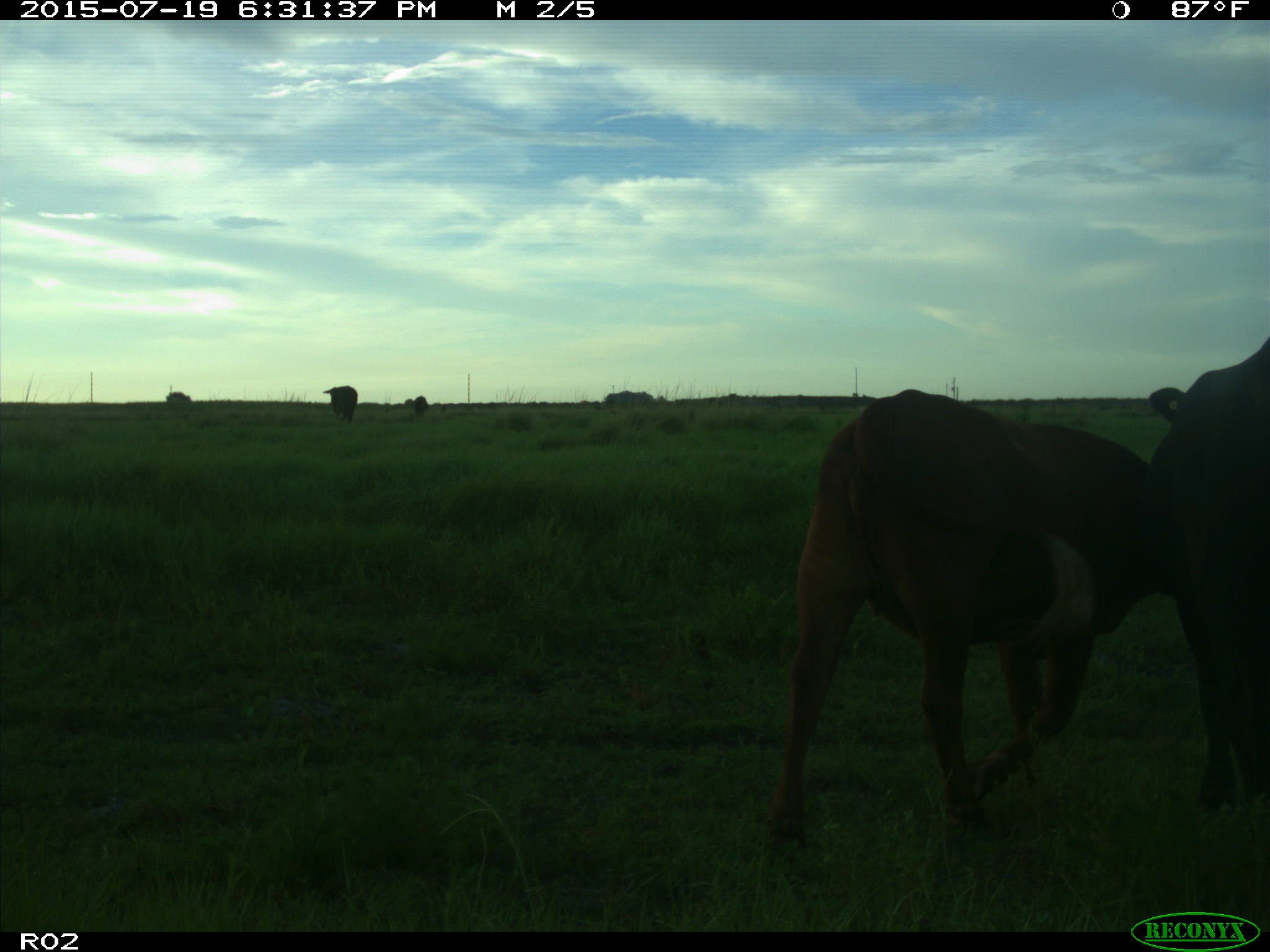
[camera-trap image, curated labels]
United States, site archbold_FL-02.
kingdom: Animalia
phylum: Chordata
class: Mammalia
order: Artiodactyla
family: Bovidae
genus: Bos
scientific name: Bos taurus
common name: domestic cow